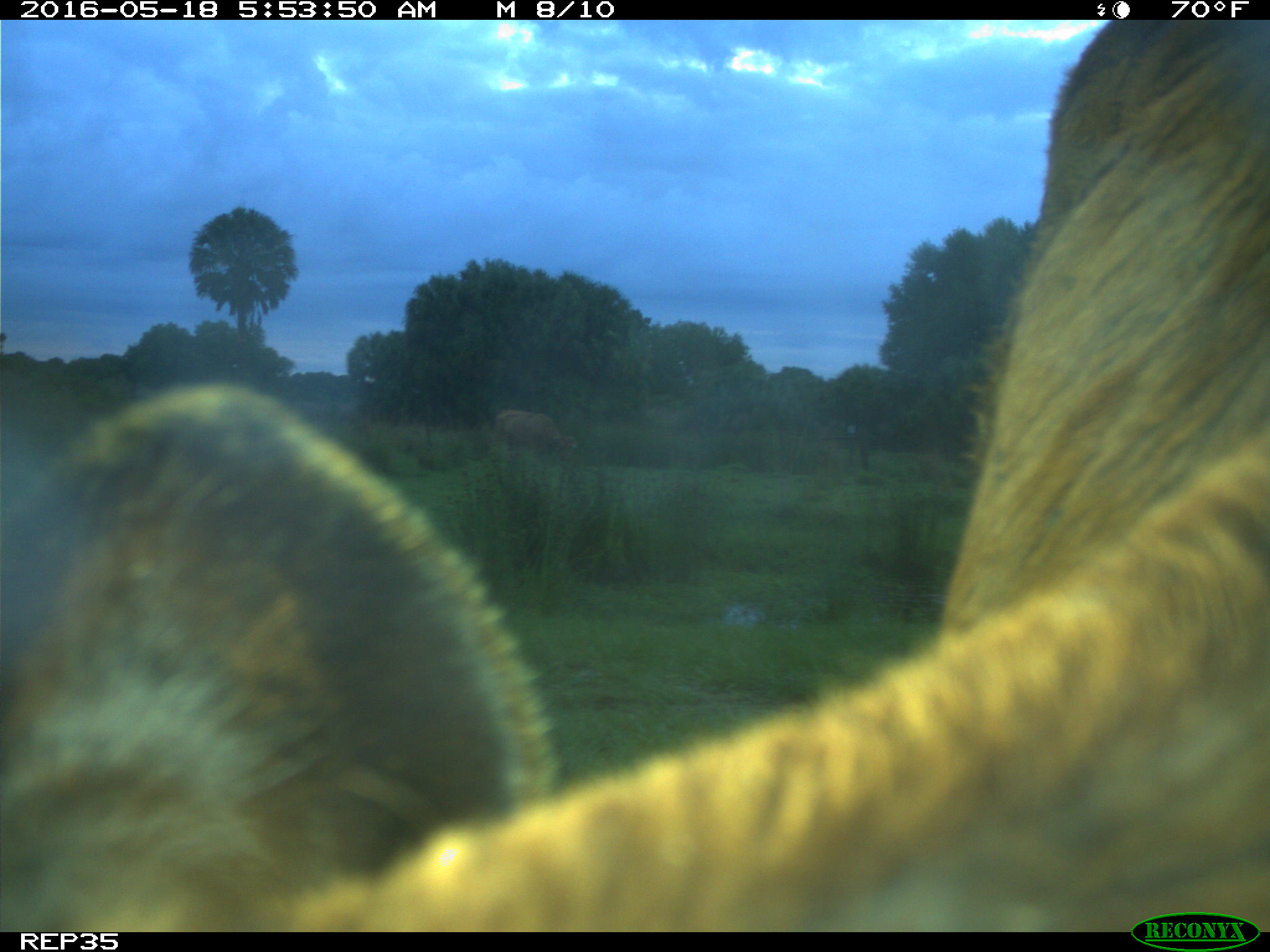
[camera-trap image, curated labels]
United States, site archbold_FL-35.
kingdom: Animalia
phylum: Chordata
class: Mammalia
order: Artiodactyla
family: Bovidae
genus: Bos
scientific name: Bos taurus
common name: domestic cow